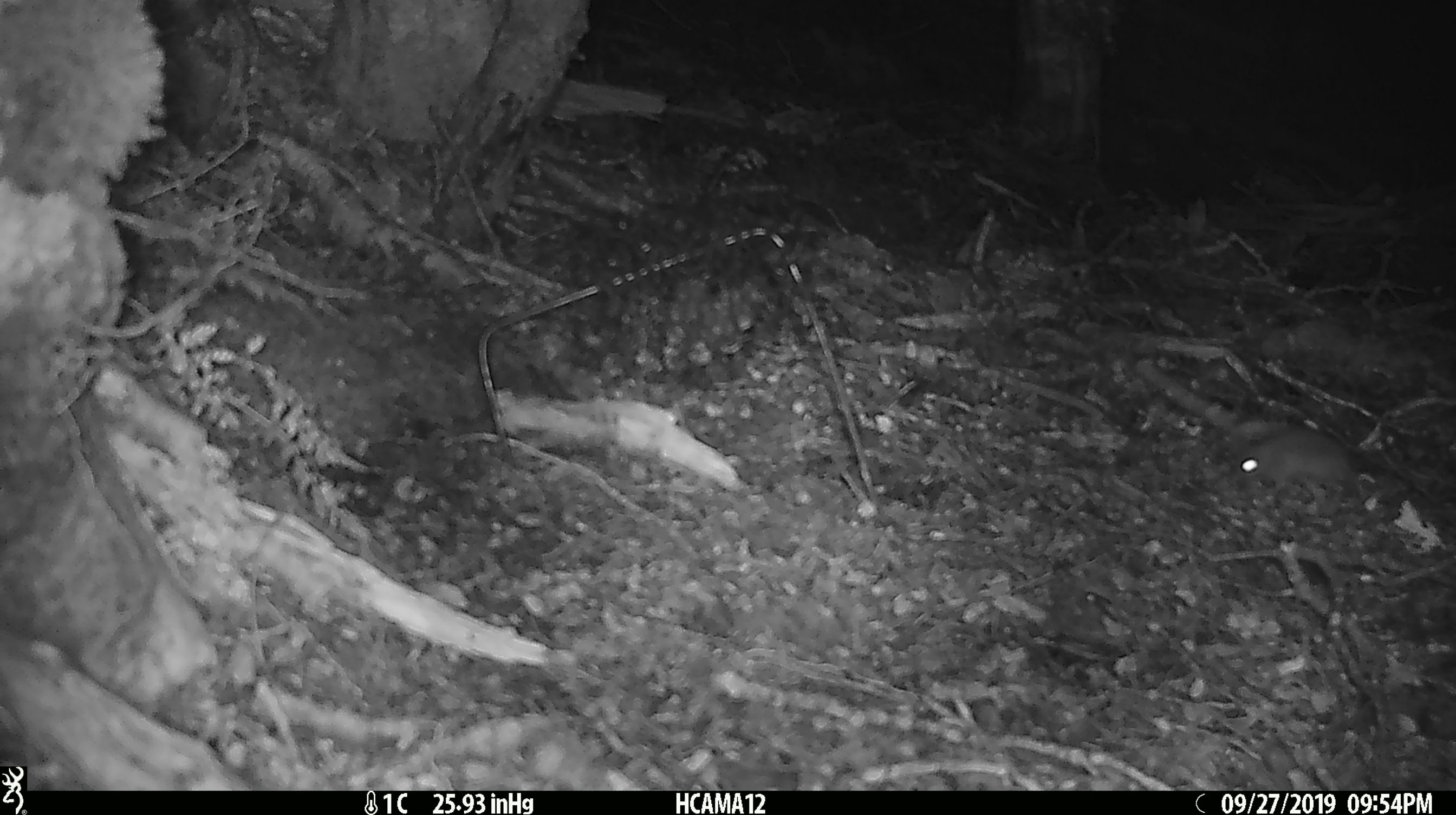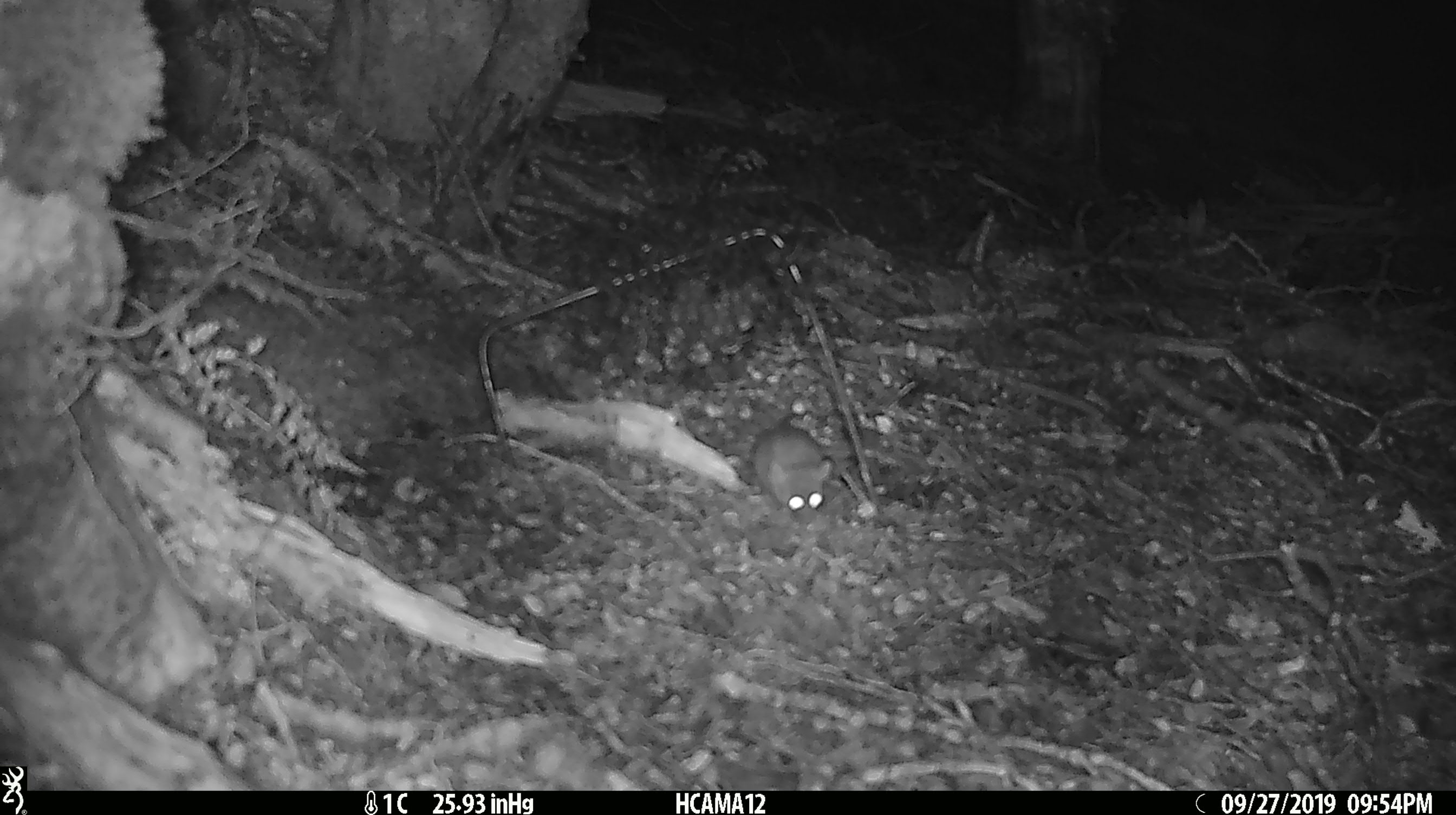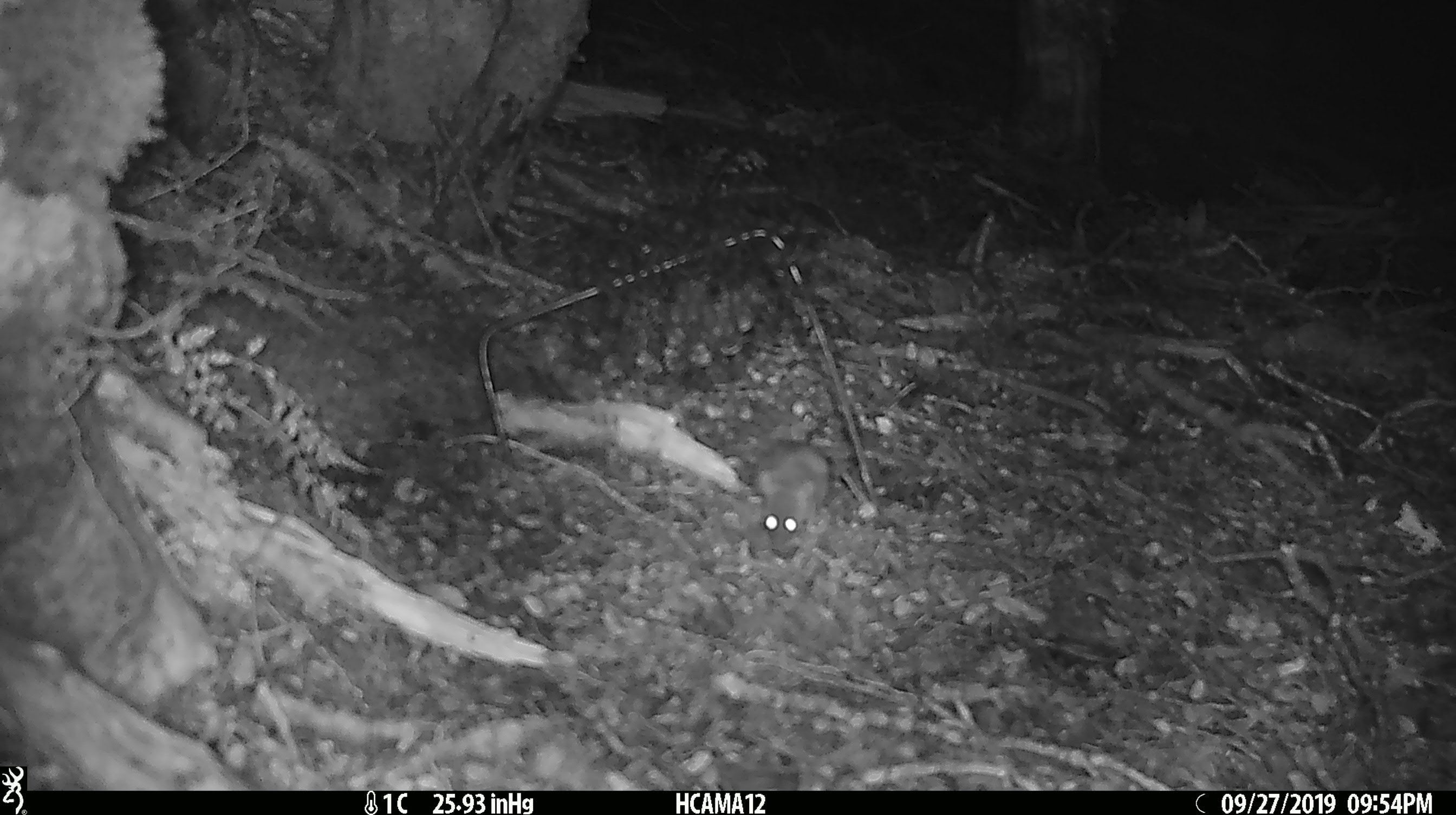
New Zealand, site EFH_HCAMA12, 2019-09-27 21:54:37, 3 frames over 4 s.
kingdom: Animalia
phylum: Chordata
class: Mammalia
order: Rodentia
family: Muridae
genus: Mus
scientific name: Mus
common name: mouse